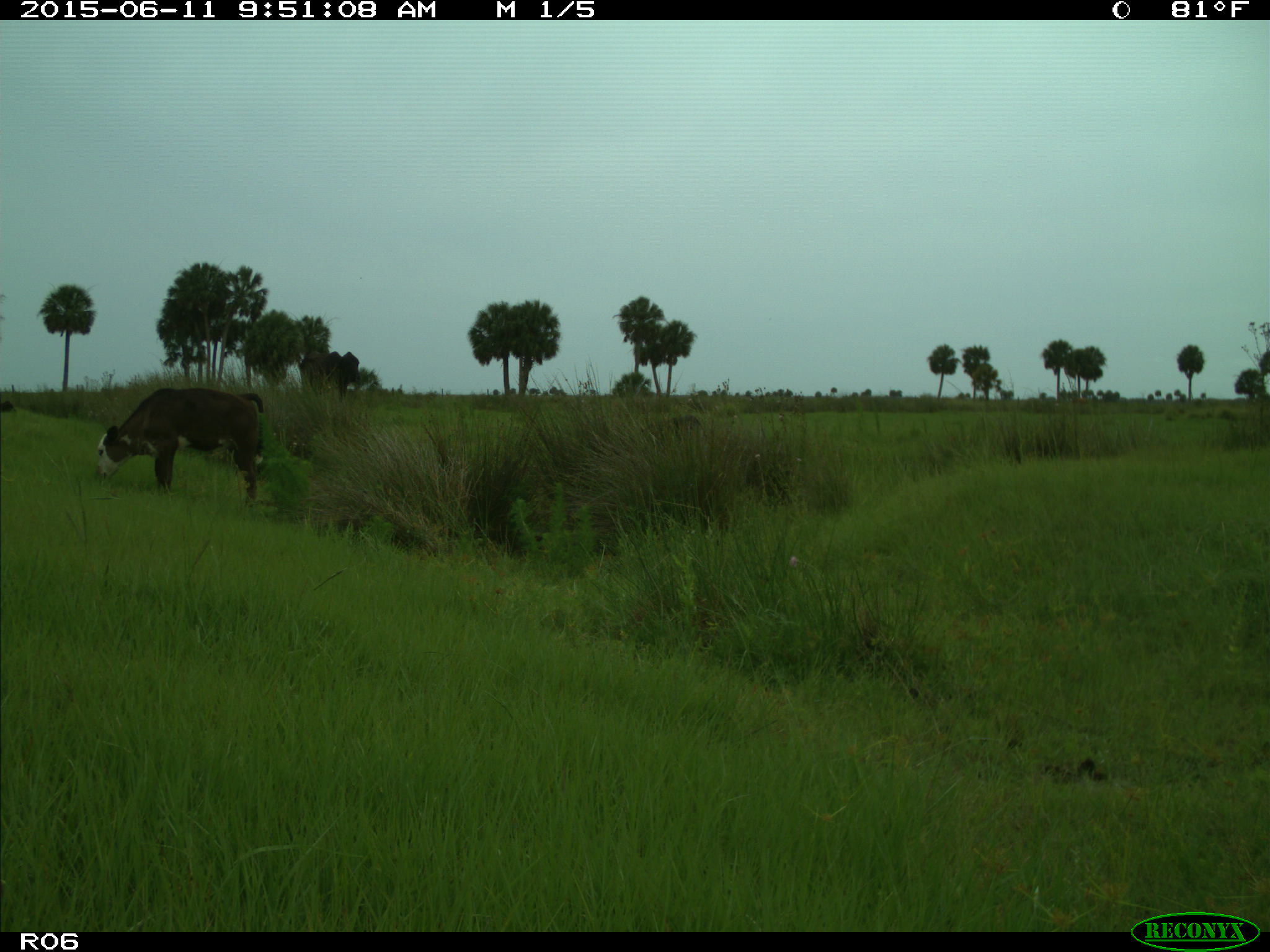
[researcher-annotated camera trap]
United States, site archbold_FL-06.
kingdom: Animalia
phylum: Chordata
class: Mammalia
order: Artiodactyla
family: Bovidae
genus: Bos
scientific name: Bos taurus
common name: domestic cow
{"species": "Bos taurus (domestic cow)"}